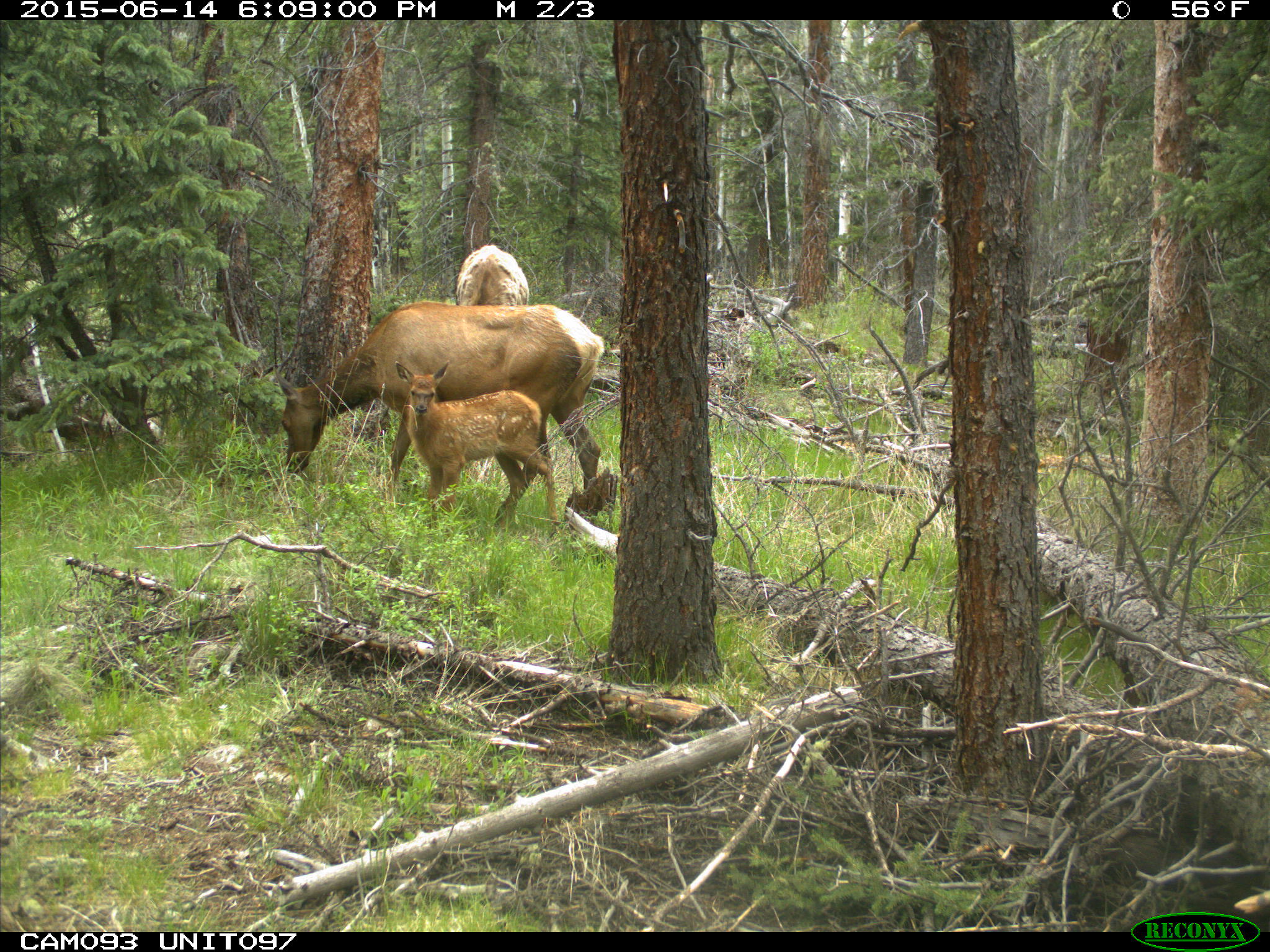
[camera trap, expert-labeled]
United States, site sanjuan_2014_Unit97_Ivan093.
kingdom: Animalia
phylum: Chordata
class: Mammalia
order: Artiodactyla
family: Cervidae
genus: Cervus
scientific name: Cervus elaphus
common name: red deer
Cervus elaphus (red deer).